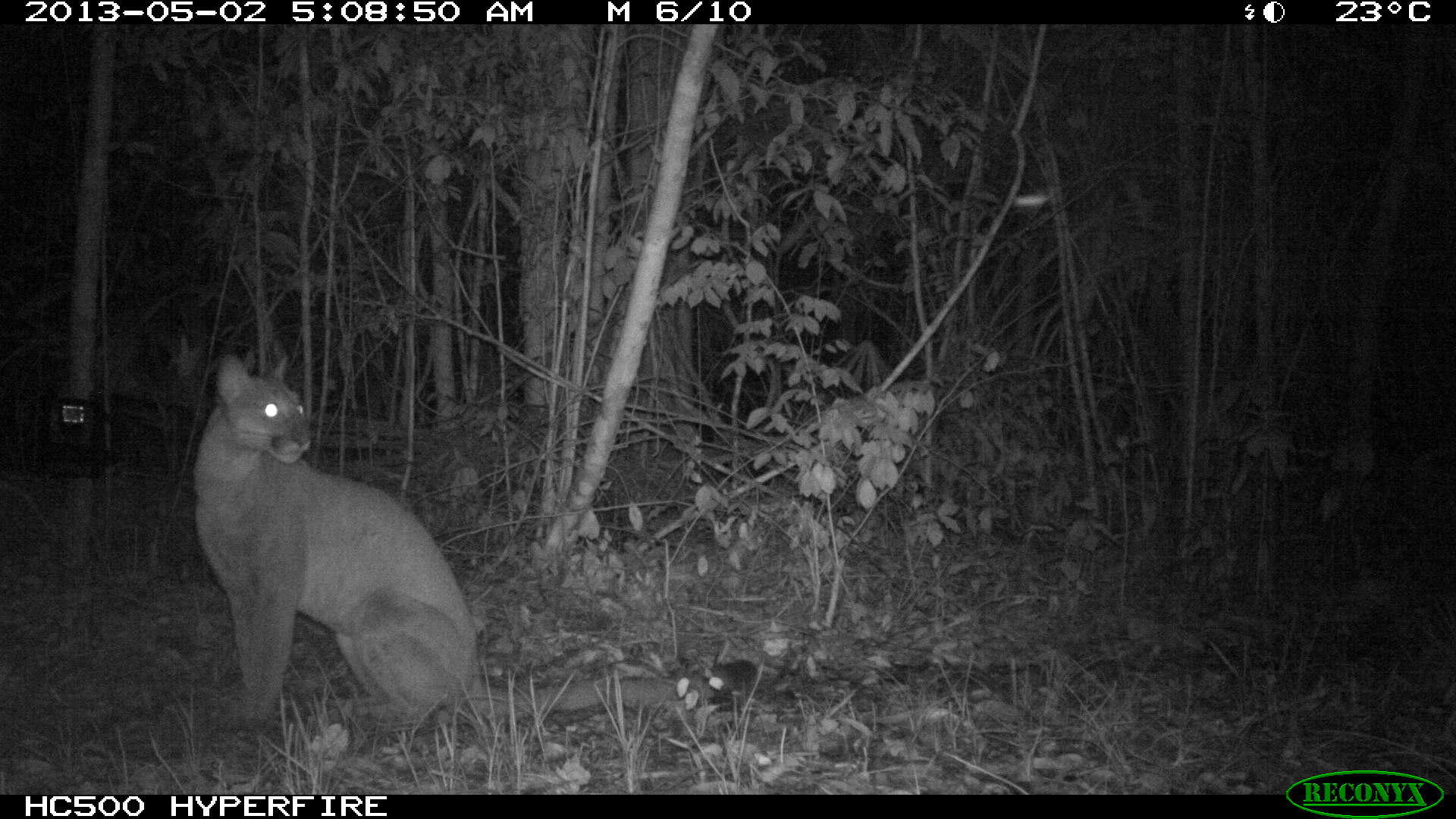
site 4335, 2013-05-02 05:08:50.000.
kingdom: Animalia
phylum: Chordata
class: Mammalia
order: Carnivora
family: Felidae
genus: Puma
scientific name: Puma concolor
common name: mountain lion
Puma concolor (mountain lion), count 1.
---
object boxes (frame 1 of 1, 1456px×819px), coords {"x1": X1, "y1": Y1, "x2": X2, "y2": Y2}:
puma concolor: {"x1": 193, "y1": 353, "x2": 477, "y2": 724}